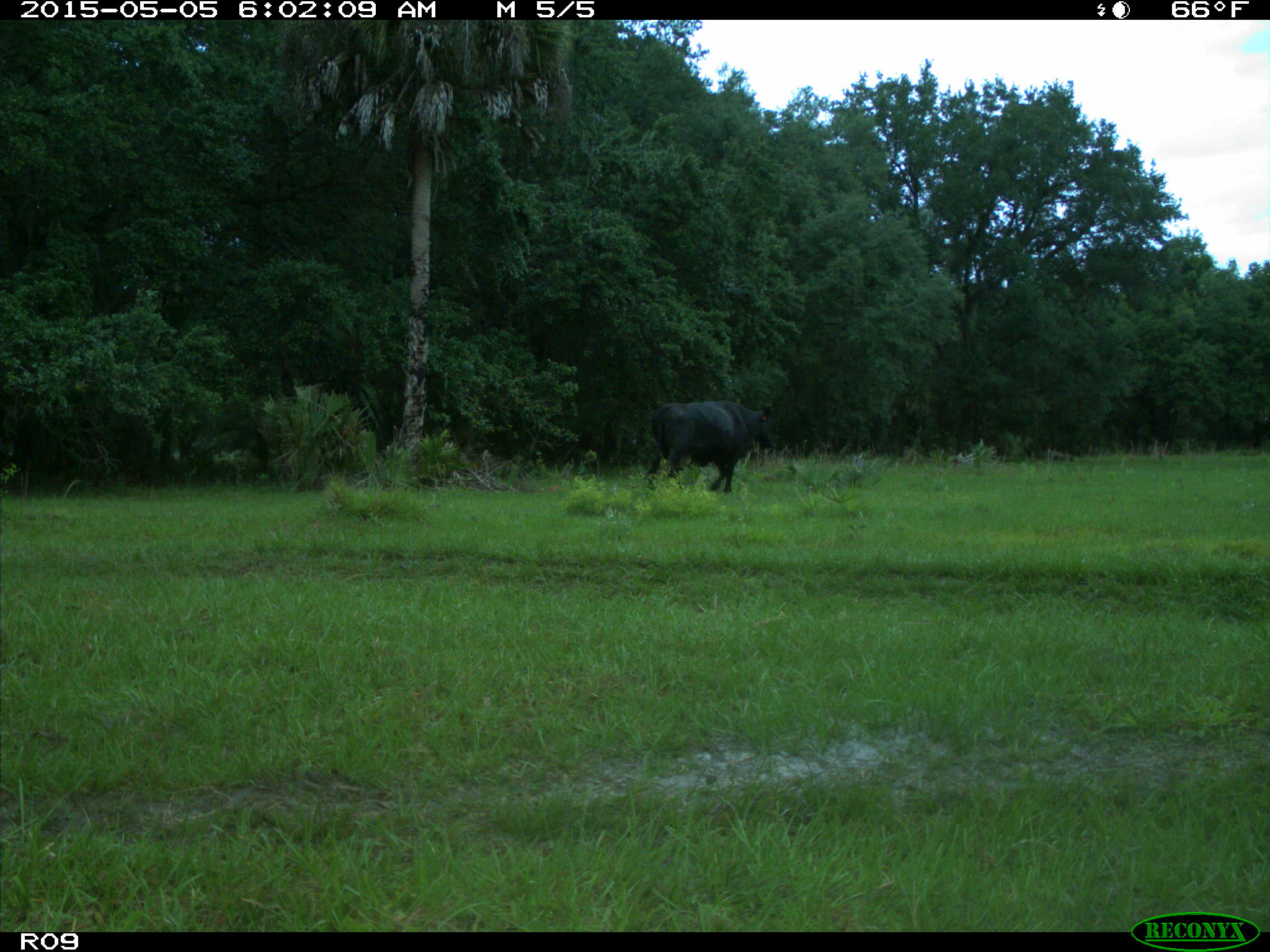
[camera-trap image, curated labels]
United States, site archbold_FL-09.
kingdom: Animalia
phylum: Chordata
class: Mammalia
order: Artiodactyla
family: Bovidae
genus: Bos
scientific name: Bos taurus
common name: domestic cow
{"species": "Bos taurus (domestic cow)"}